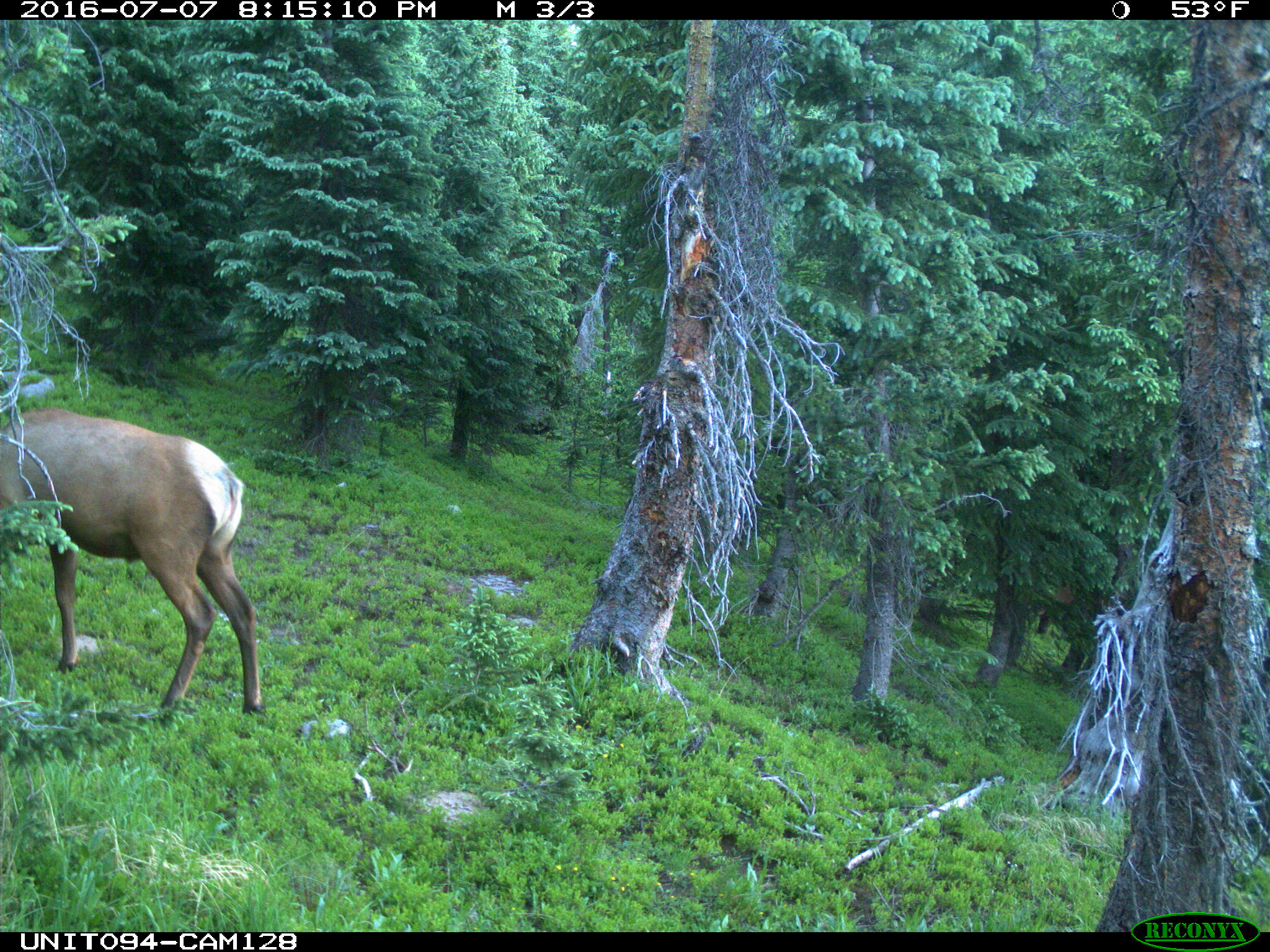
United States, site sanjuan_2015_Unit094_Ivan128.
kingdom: Animalia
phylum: Chordata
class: Mammalia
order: Artiodactyla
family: Cervidae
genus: Cervus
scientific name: Cervus elaphus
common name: red deer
Cervus elaphus (red deer).